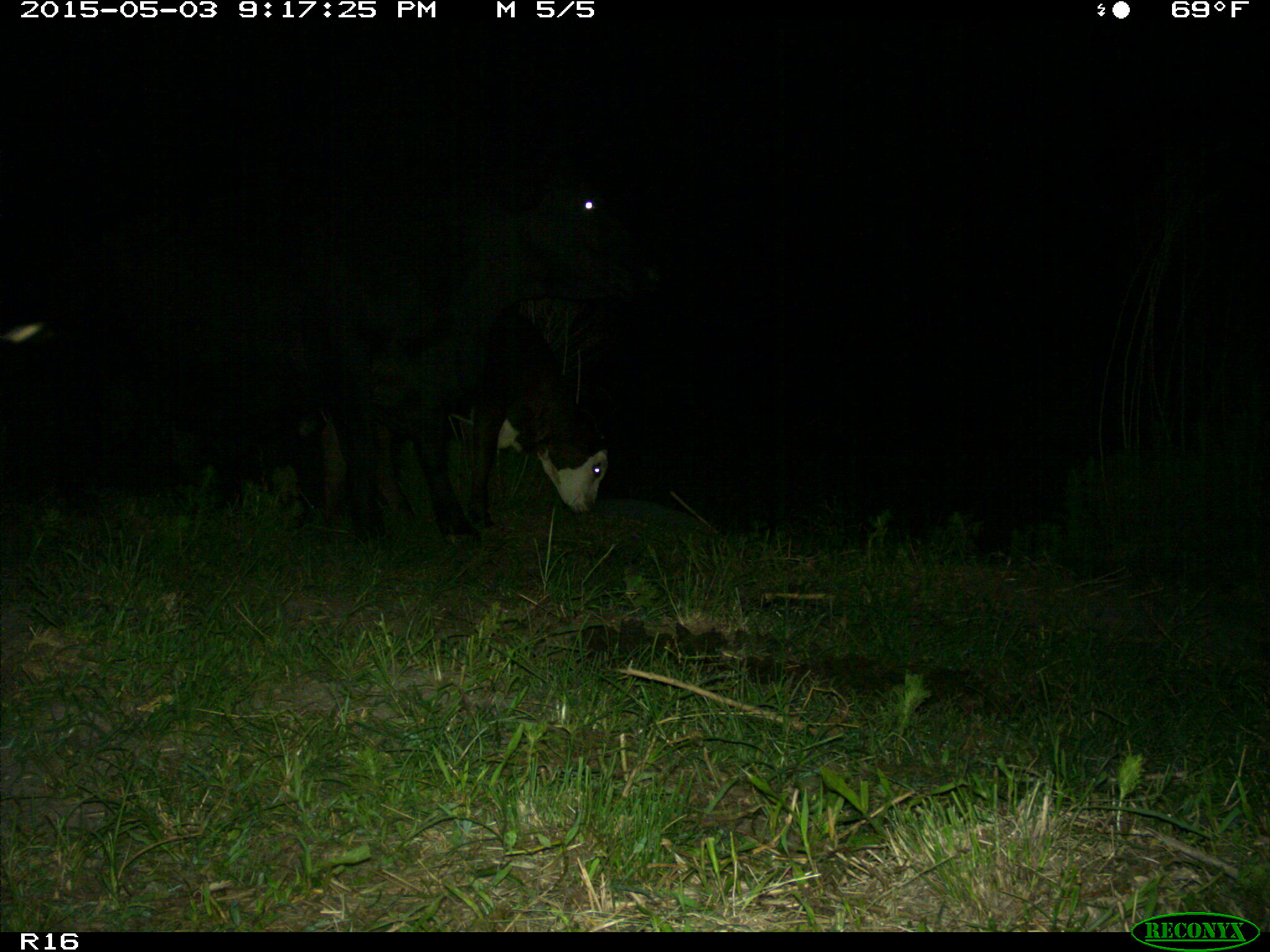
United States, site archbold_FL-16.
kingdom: Animalia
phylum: Chordata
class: Mammalia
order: Artiodactyla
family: Bovidae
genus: Bos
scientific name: Bos taurus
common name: domestic cow